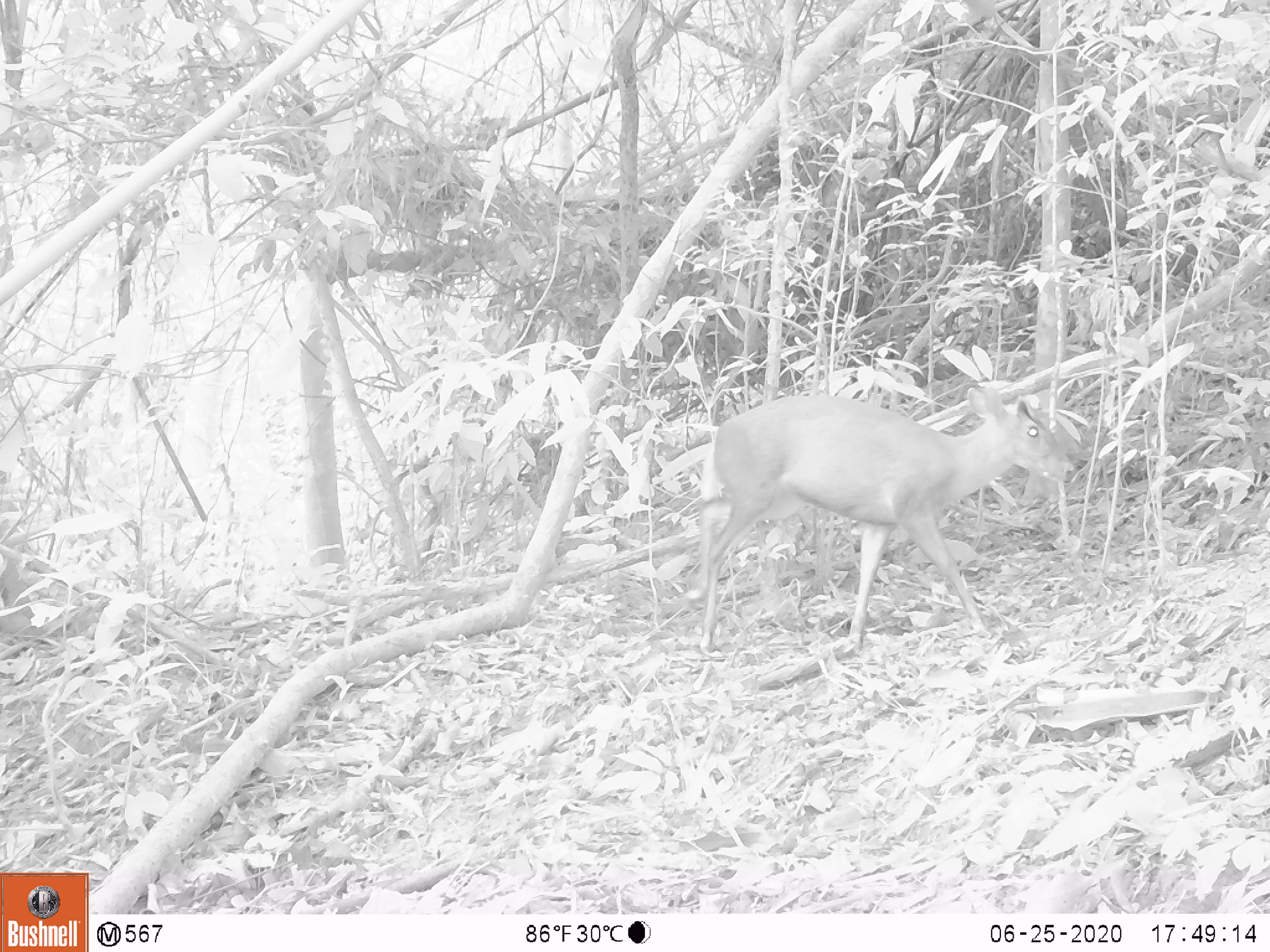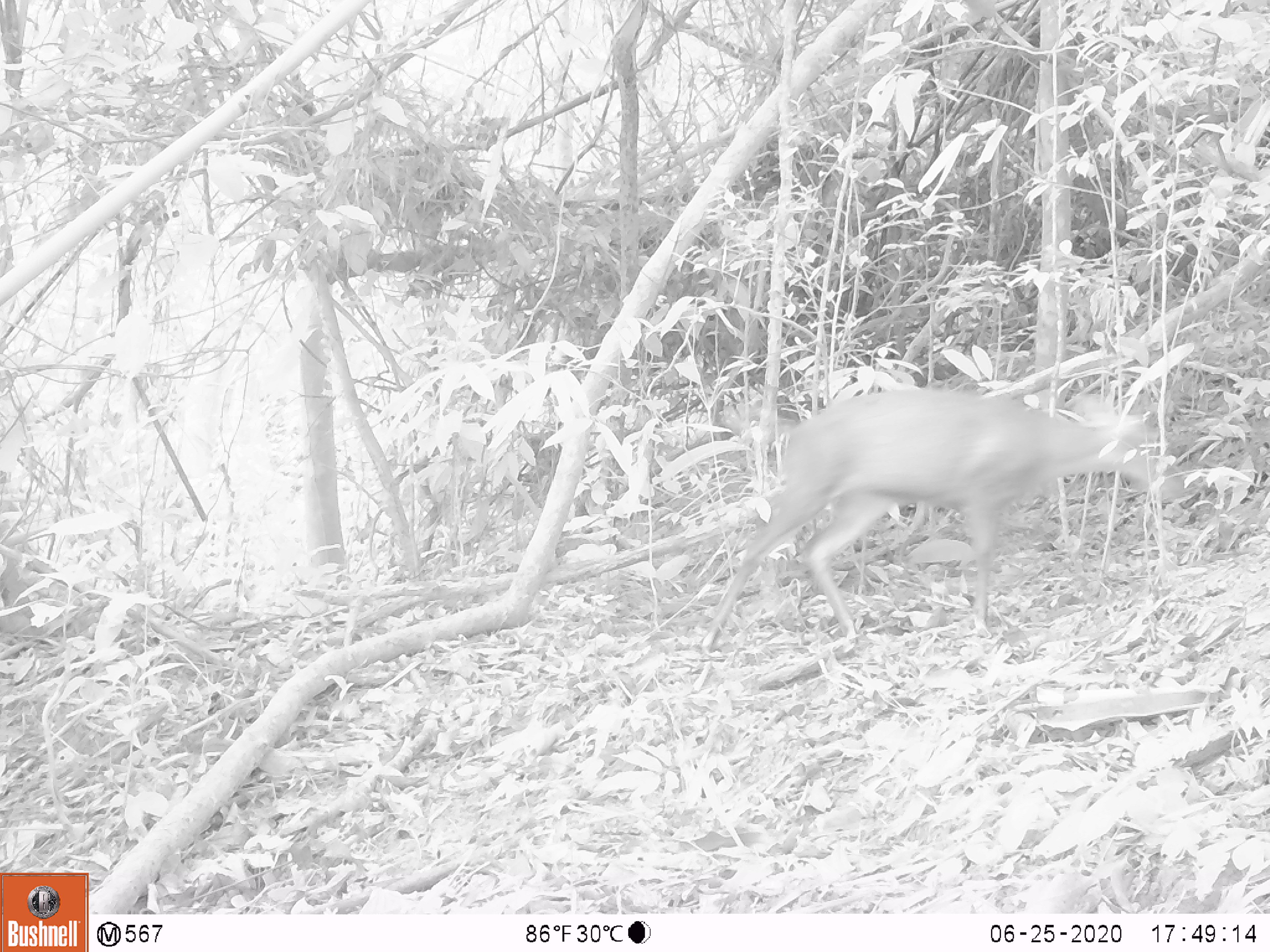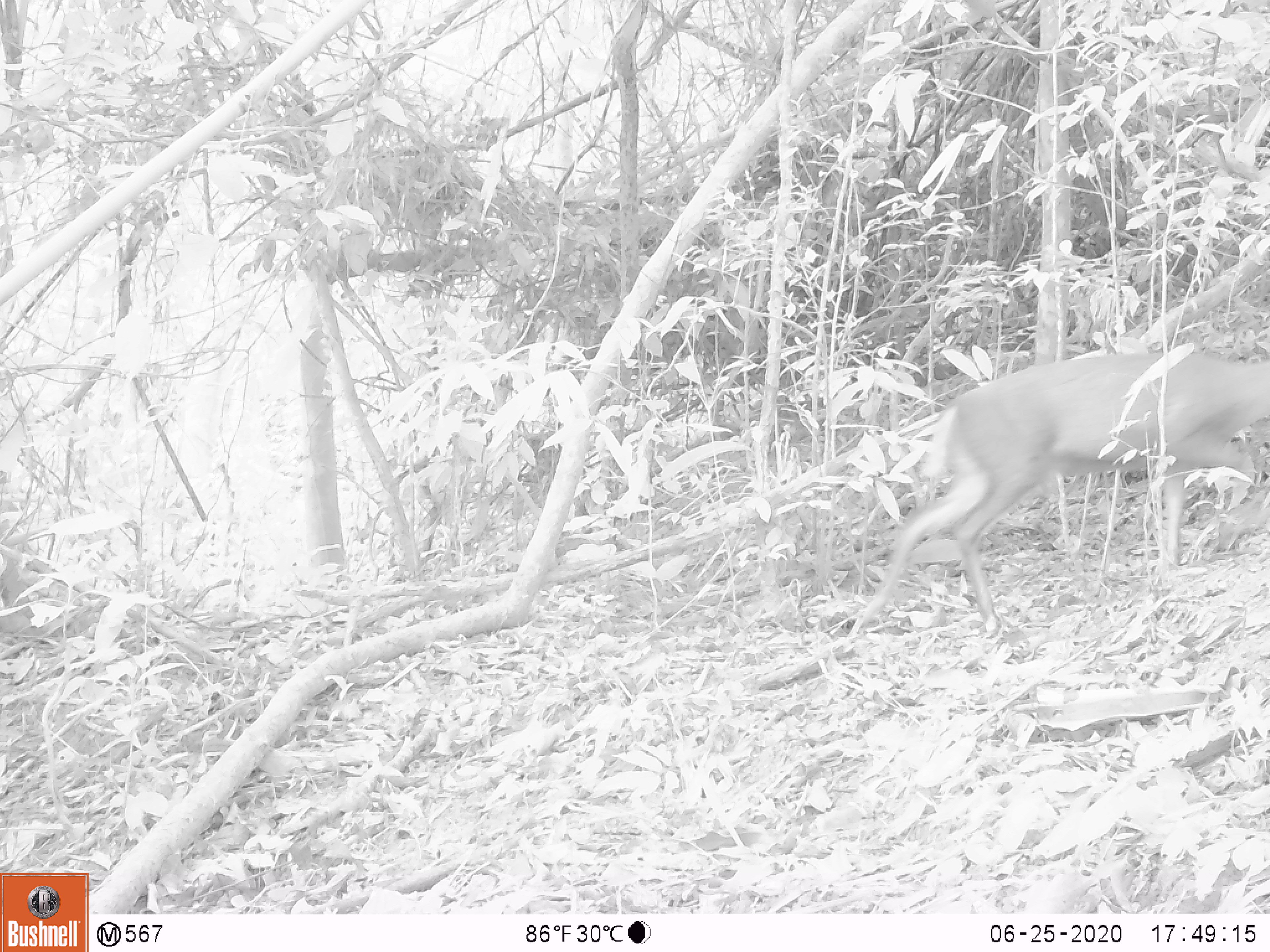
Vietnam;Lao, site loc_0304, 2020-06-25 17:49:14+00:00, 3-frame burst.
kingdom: Animalia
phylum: Chordata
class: Mammalia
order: Artiodactyla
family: Cervidae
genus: Muntiacus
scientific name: Muntiacus rooseveltorum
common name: roosevelt's muntjac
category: roosevelts muntjac group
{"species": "roosevelts muntjac group (roosevelt's muntjac) (Muntiacus rooseveltorum)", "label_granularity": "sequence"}